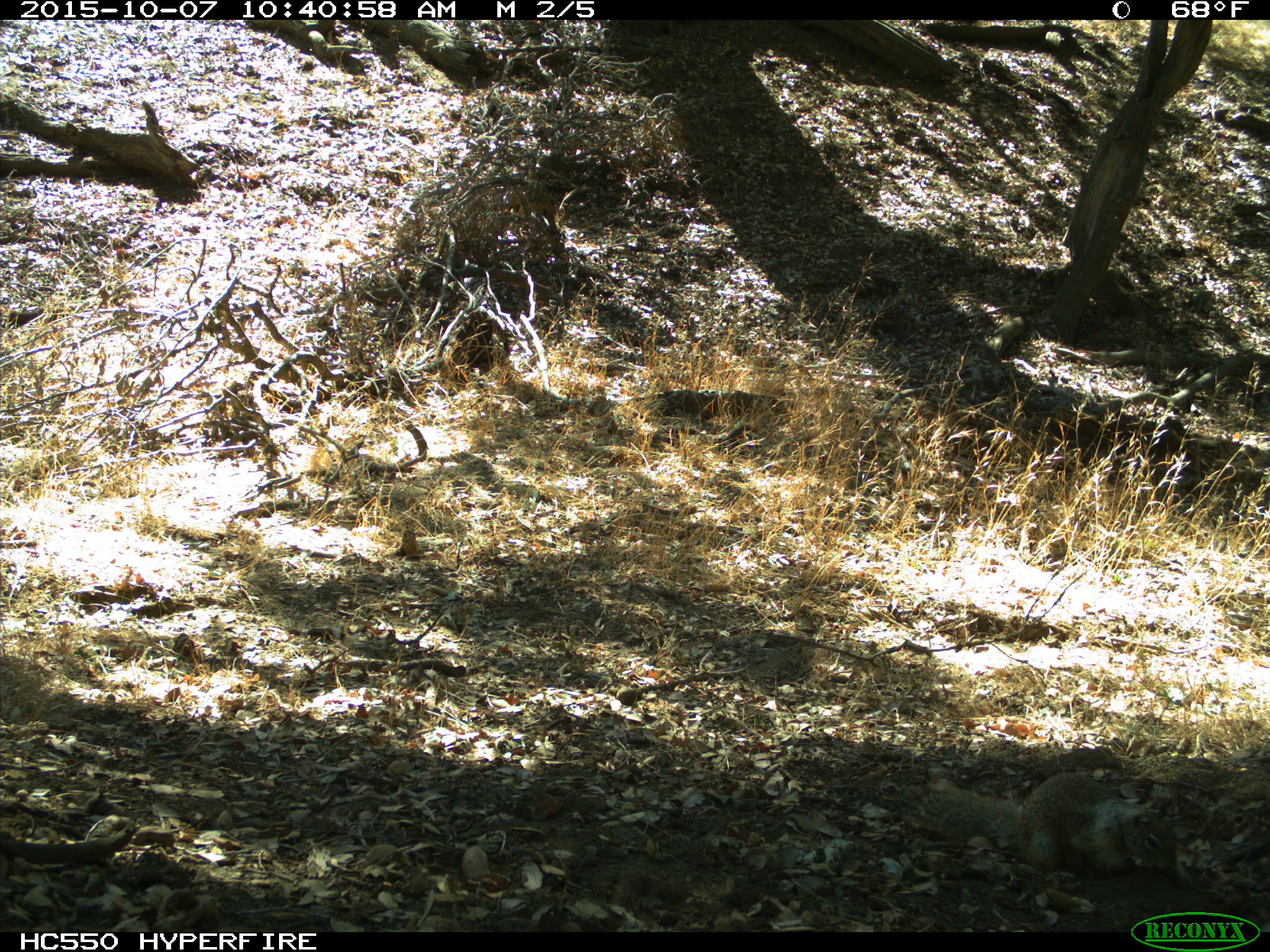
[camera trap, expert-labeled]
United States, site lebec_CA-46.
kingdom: Animalia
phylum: Chordata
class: Mammalia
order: Rodentia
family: Sciuridae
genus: Otospermophilus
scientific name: Otospermophilus beecheyi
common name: california ground squirrel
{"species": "Otospermophilus beecheyi (california ground squirrel)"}